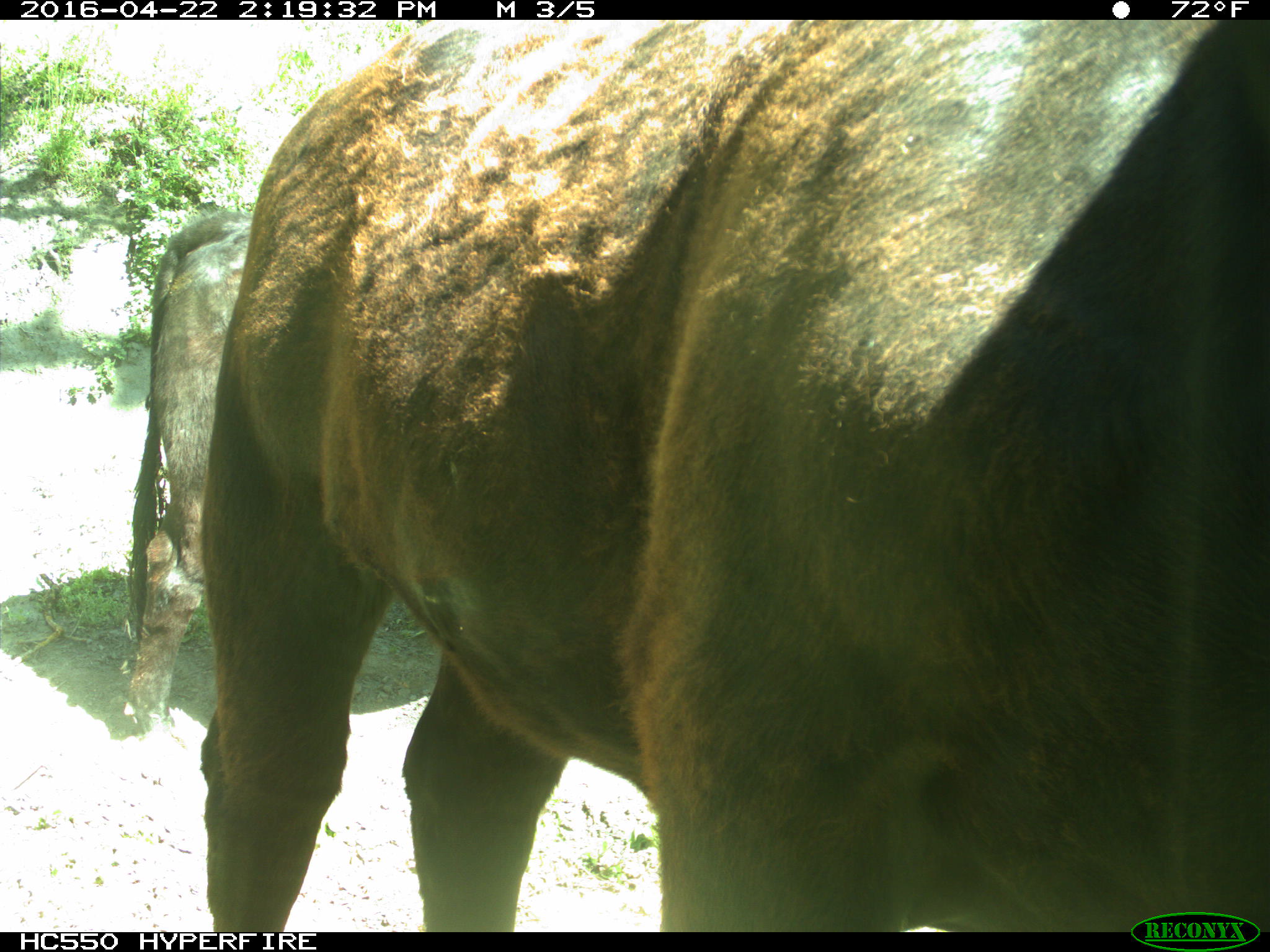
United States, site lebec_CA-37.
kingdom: Animalia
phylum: Chordata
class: Mammalia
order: Artiodactyla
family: Bovidae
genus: Bos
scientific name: Bos taurus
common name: domestic cow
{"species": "Bos taurus (domestic cow)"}